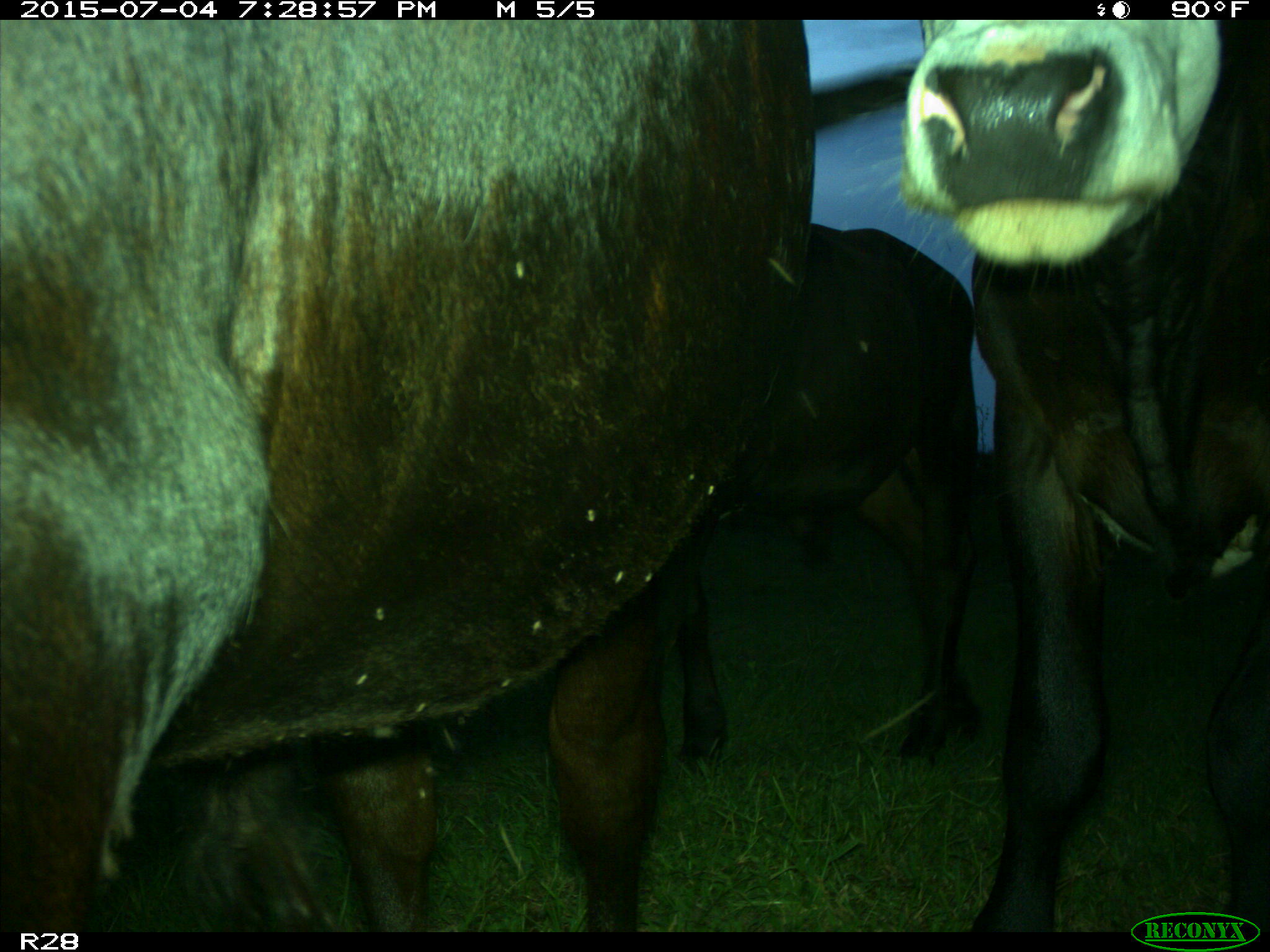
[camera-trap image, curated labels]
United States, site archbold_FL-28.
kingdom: Animalia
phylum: Chordata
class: Mammalia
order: Artiodactyla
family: Bovidae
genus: Bos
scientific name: Bos taurus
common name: domestic cow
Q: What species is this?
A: Bos taurus (domestic cow).